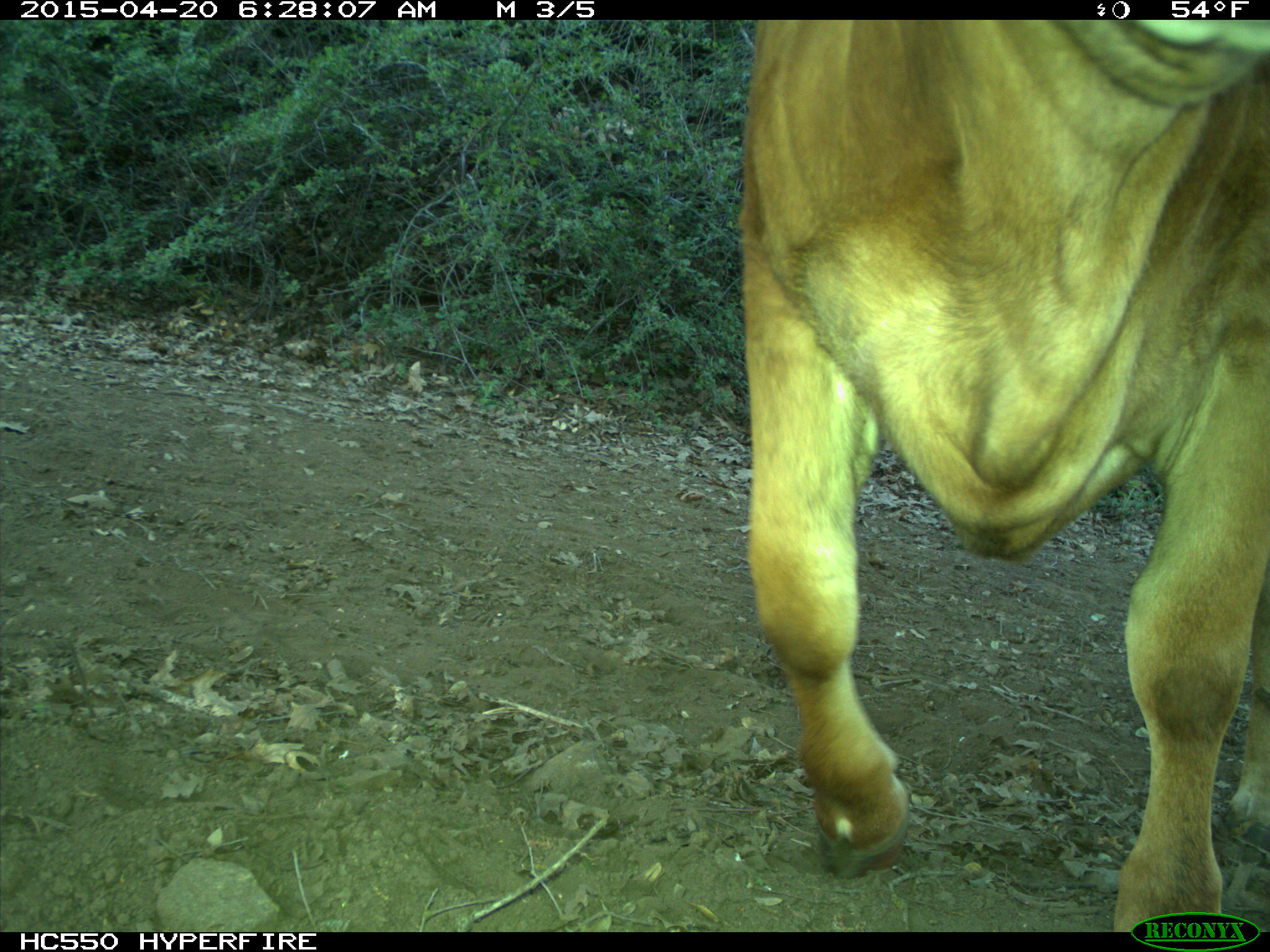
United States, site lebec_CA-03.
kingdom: Animalia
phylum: Chordata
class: Mammalia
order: Artiodactyla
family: Bovidae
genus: Bos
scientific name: Bos taurus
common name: domestic cow